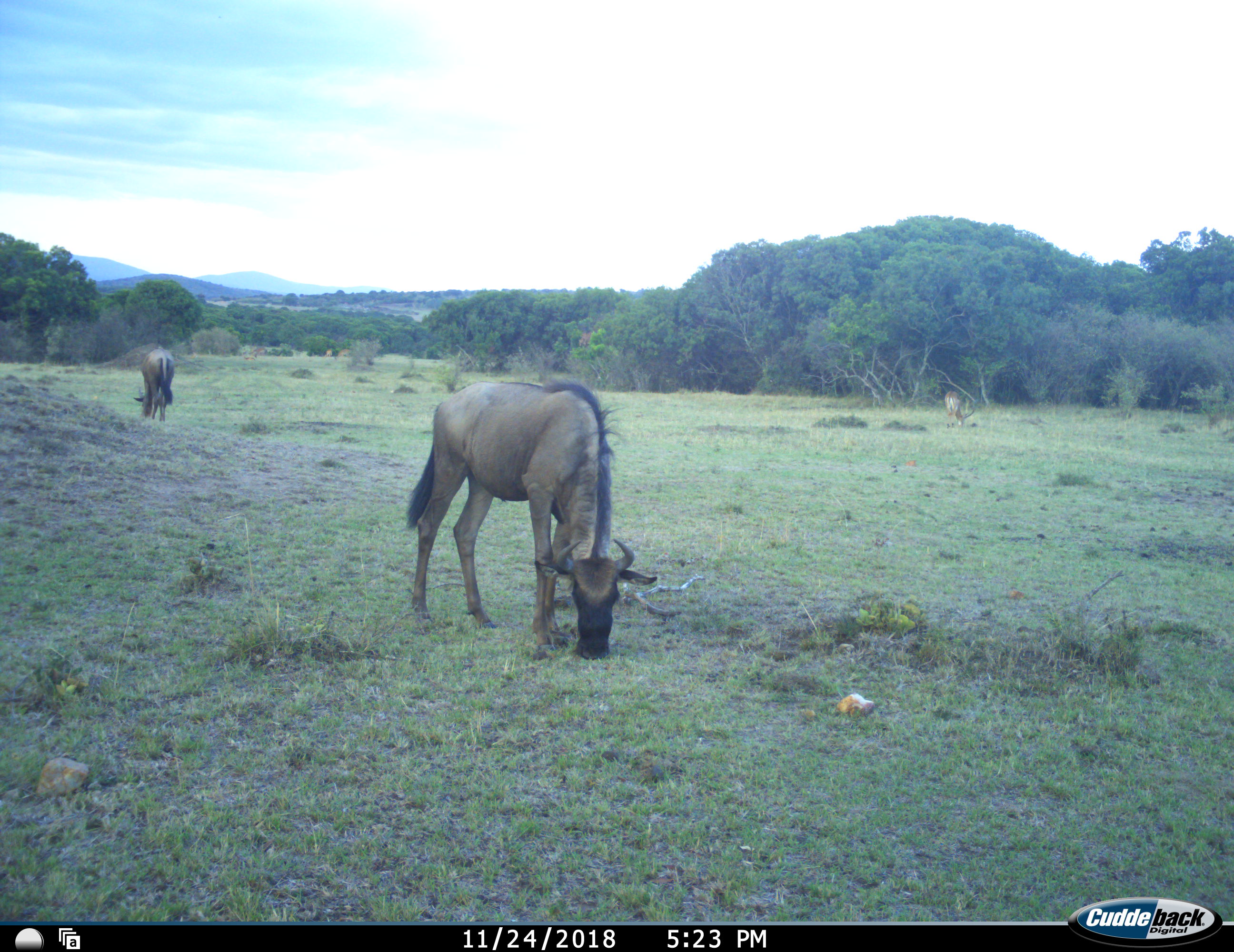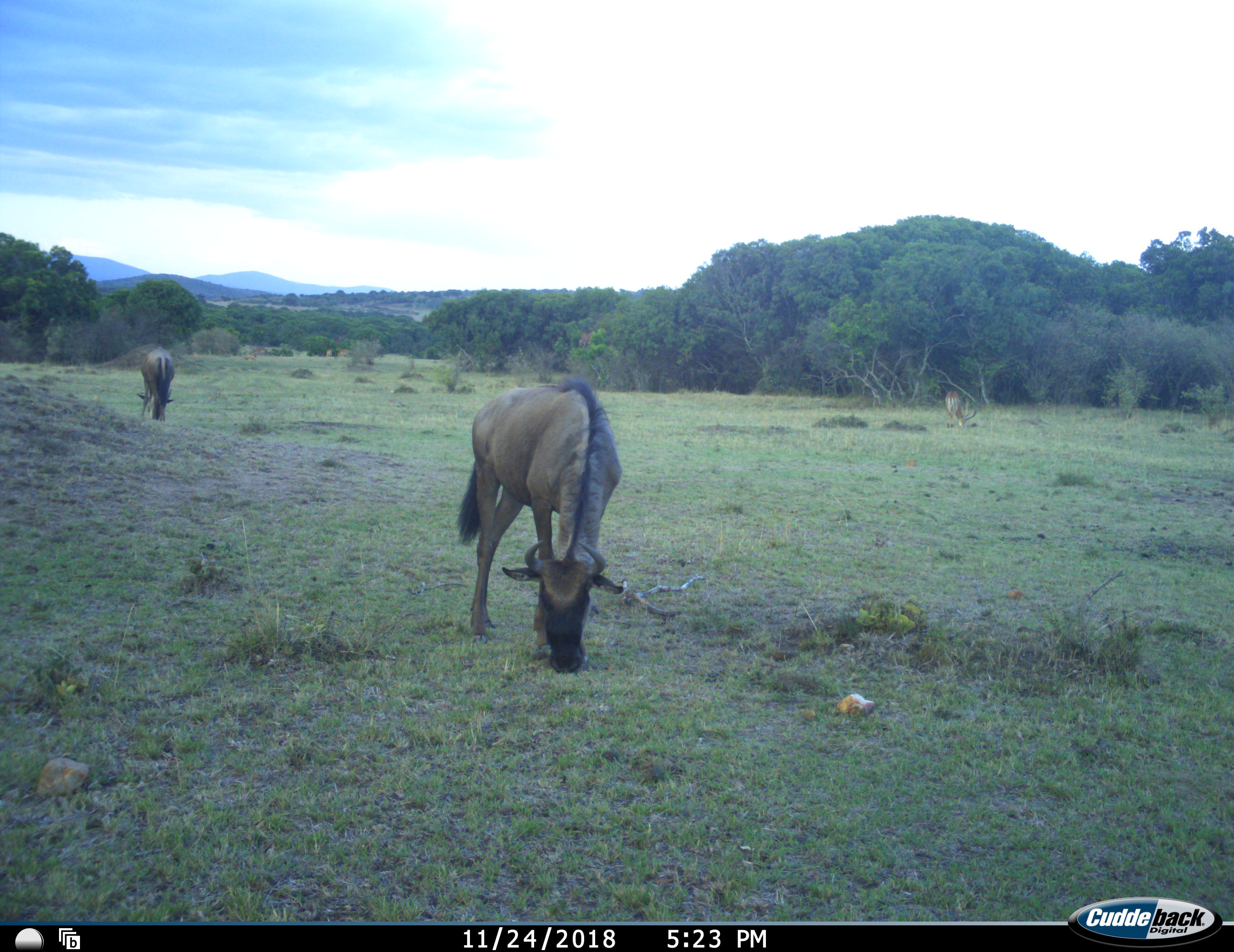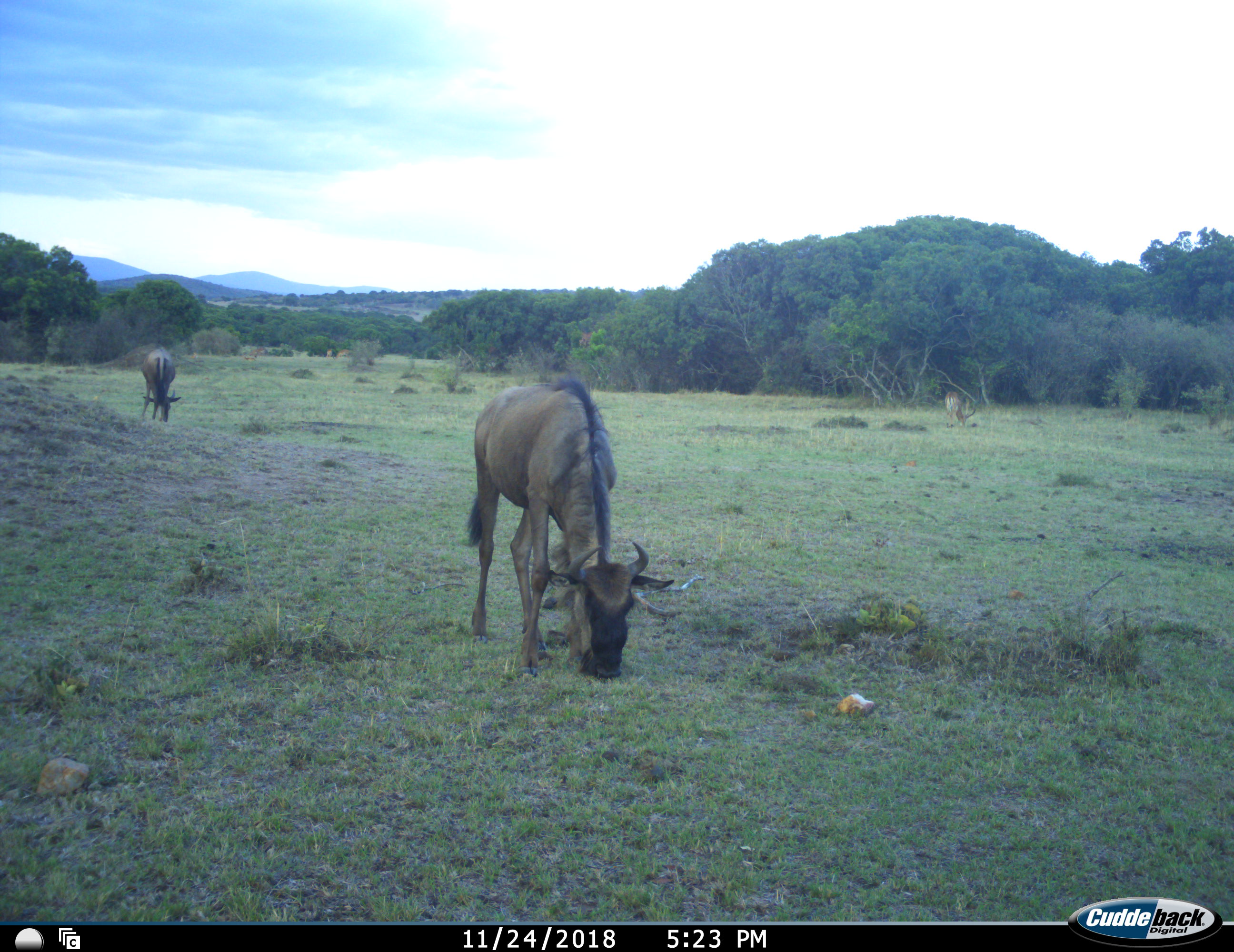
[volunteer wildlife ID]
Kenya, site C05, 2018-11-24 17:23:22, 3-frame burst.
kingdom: Animalia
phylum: Chordata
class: Mammalia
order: Artiodactyla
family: Bovidae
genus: Connochaetes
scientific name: Connochaetes taurinus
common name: common wildebeest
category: wildebeest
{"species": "wildebeest (common wildebeest) (Connochaetes taurinus)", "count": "2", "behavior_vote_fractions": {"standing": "9%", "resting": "0%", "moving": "9%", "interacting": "0%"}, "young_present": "0%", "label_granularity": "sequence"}